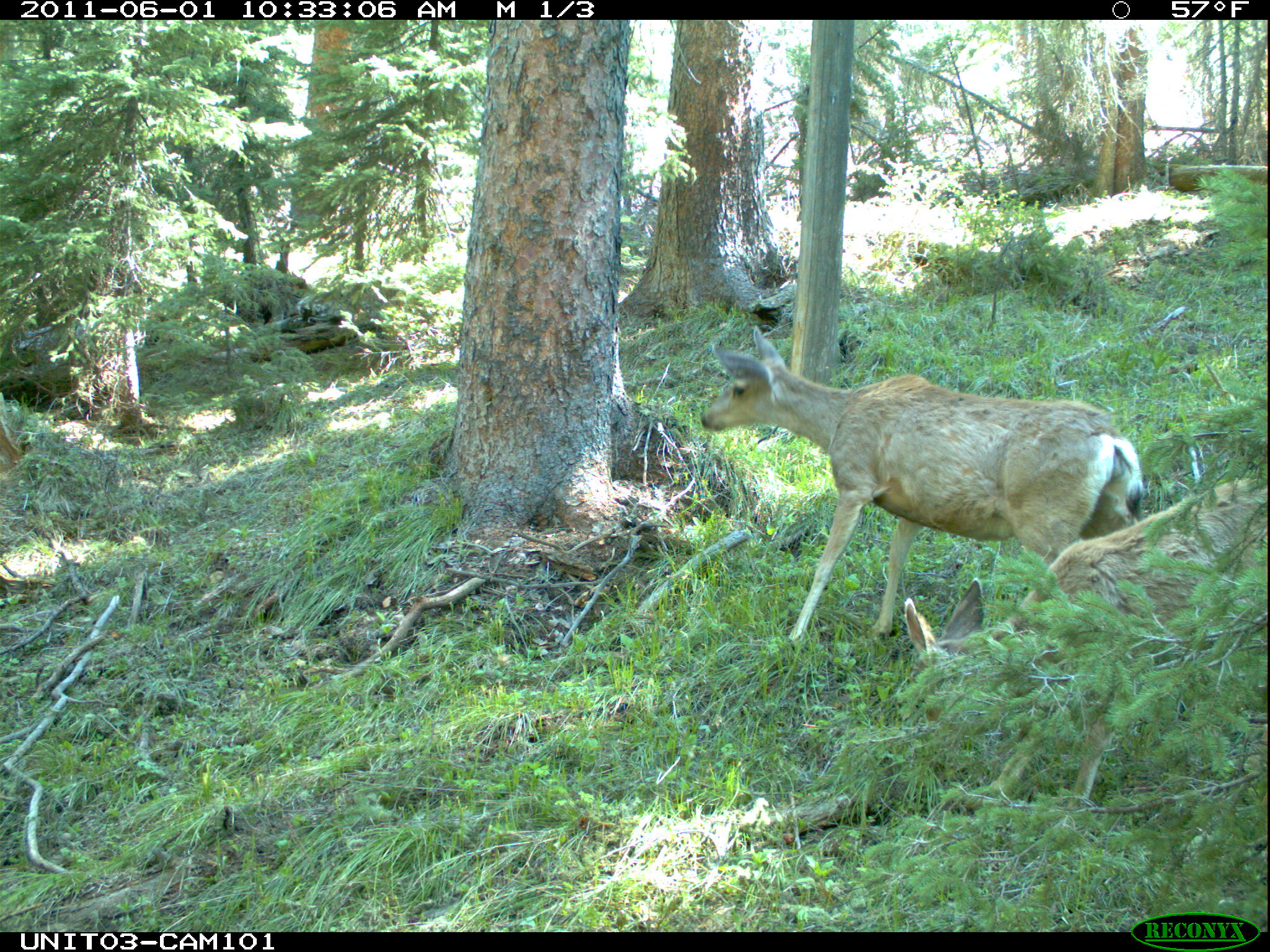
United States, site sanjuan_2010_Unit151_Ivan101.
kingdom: Animalia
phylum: Chordata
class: Mammalia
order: Artiodactyla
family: Cervidae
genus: Odocoileus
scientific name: Odocoileus hemionus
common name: mule deer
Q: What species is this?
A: Odocoileus hemionus (mule deer).